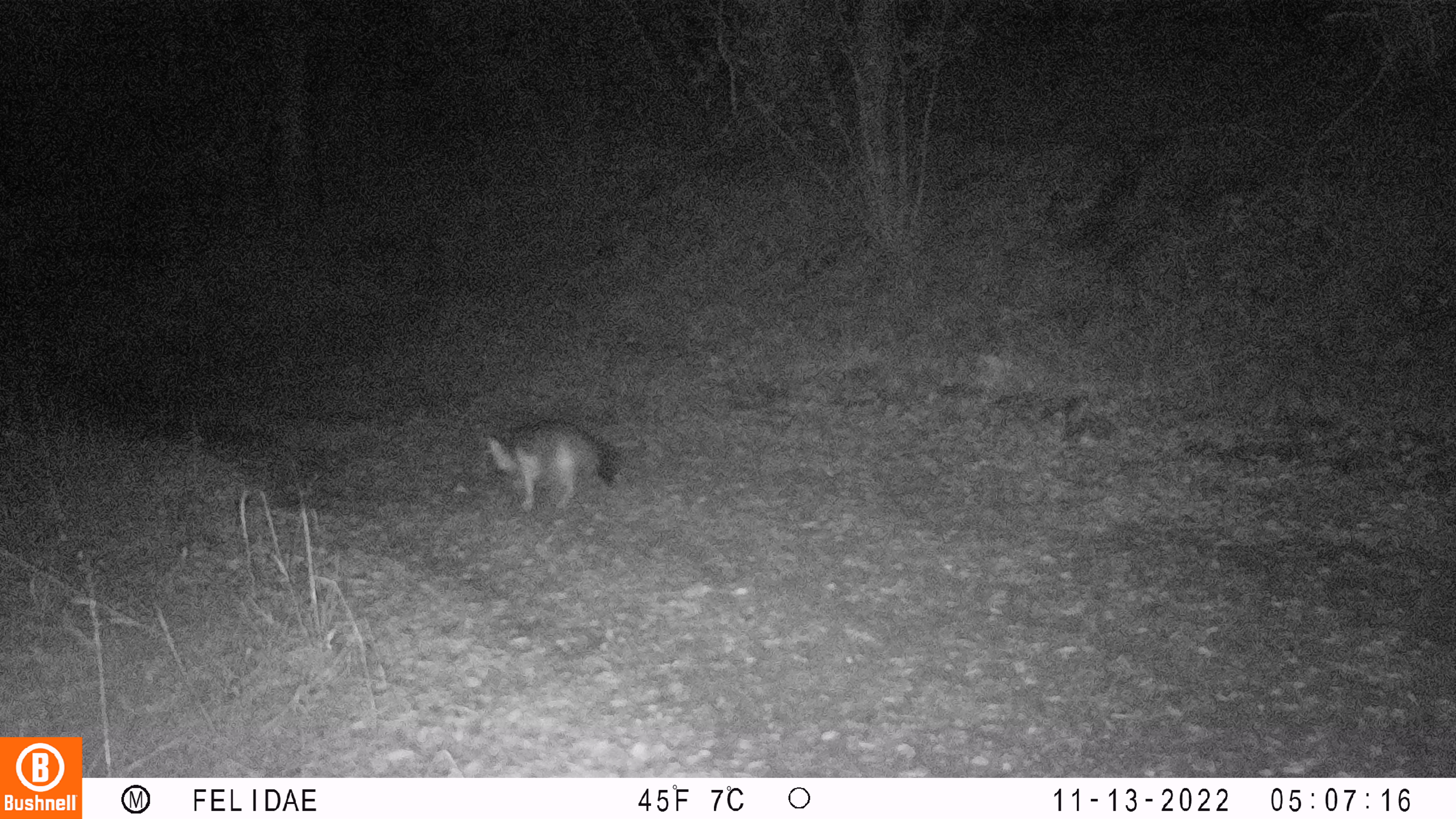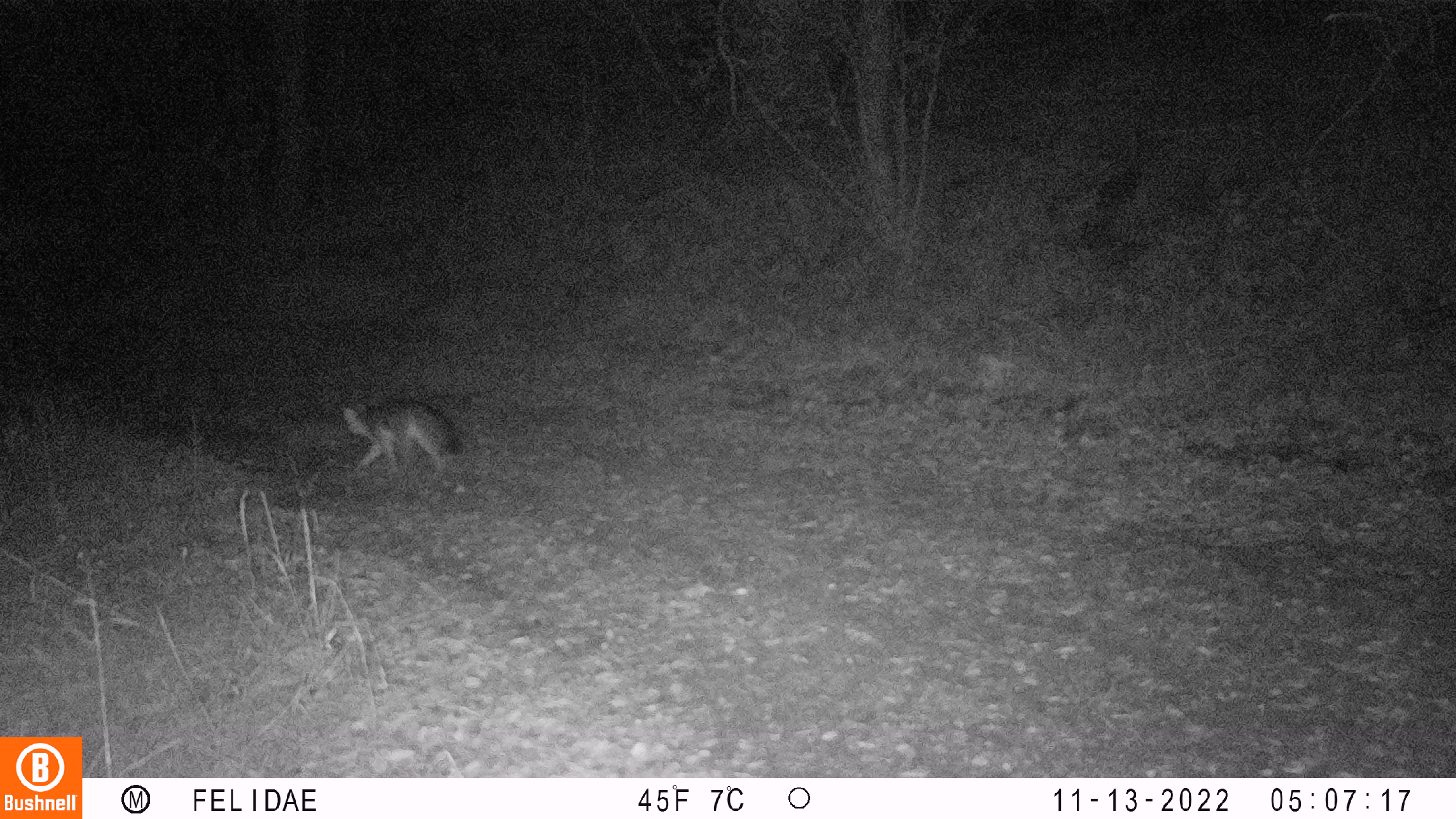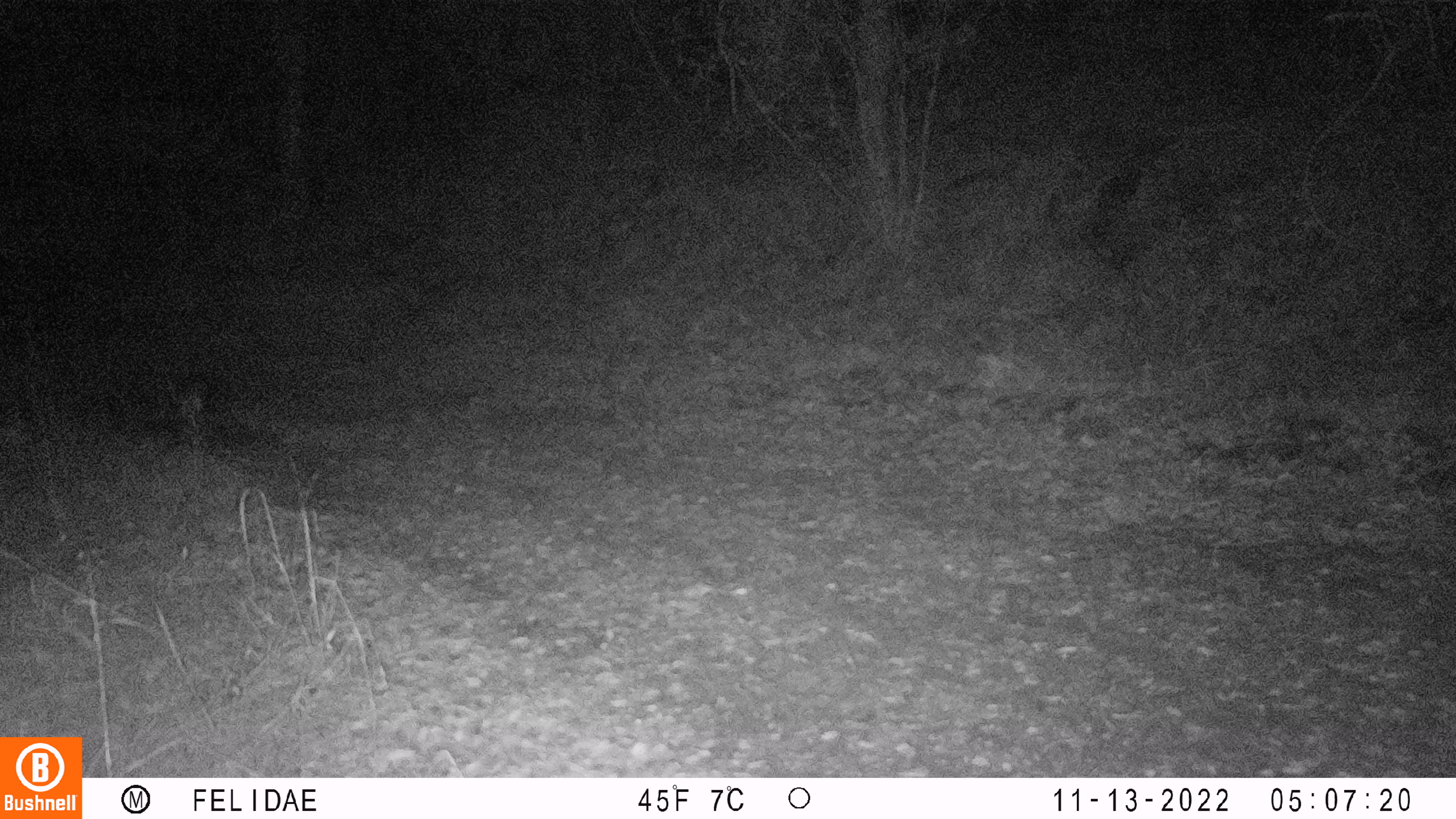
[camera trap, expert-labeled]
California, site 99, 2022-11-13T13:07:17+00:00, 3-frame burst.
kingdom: Animalia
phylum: Chordata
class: Mammalia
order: Carnivora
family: Canidae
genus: Urocyon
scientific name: Urocyon cinereoargenteus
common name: gray fox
Gray fox (Urocyon cinereoargenteus).